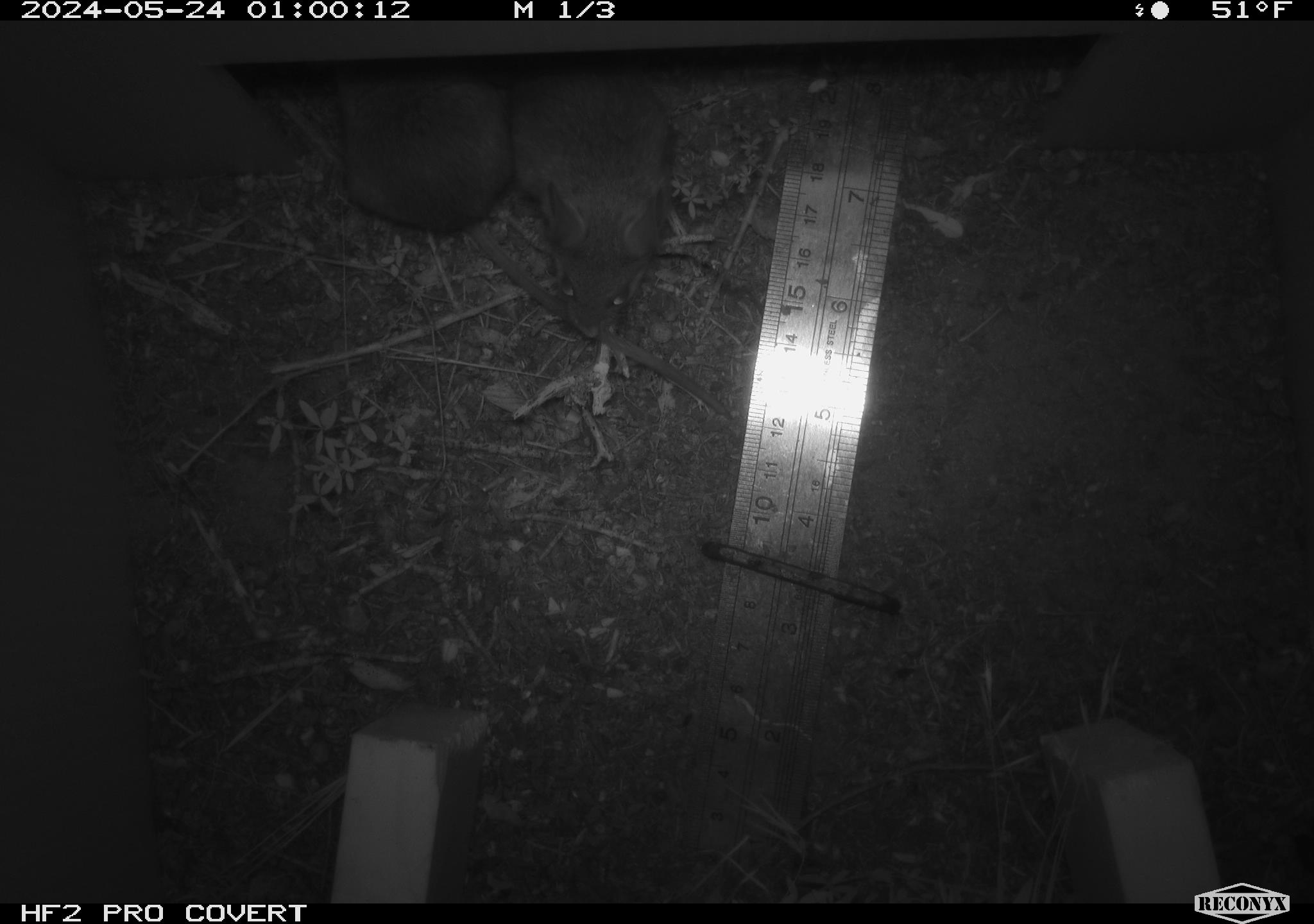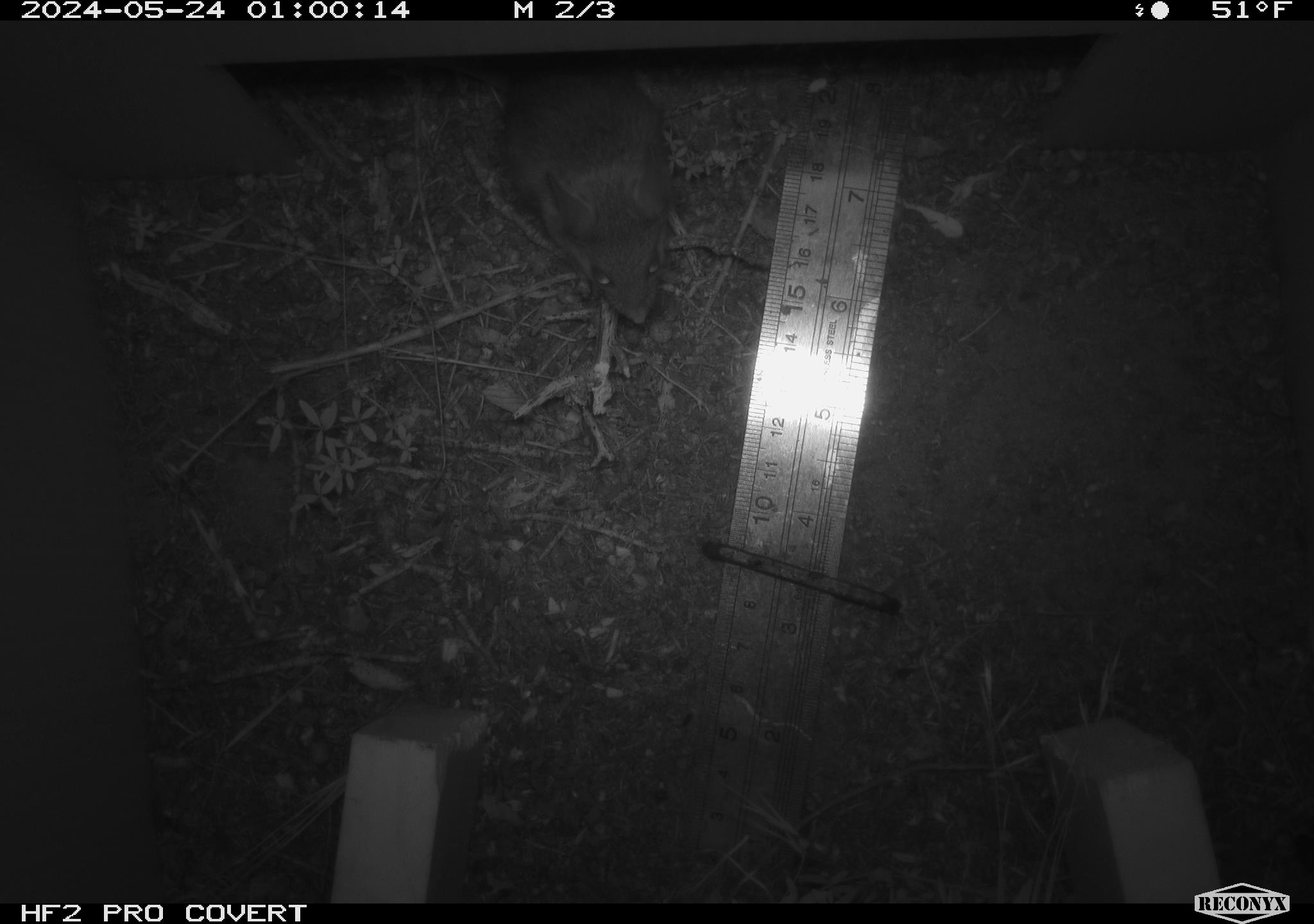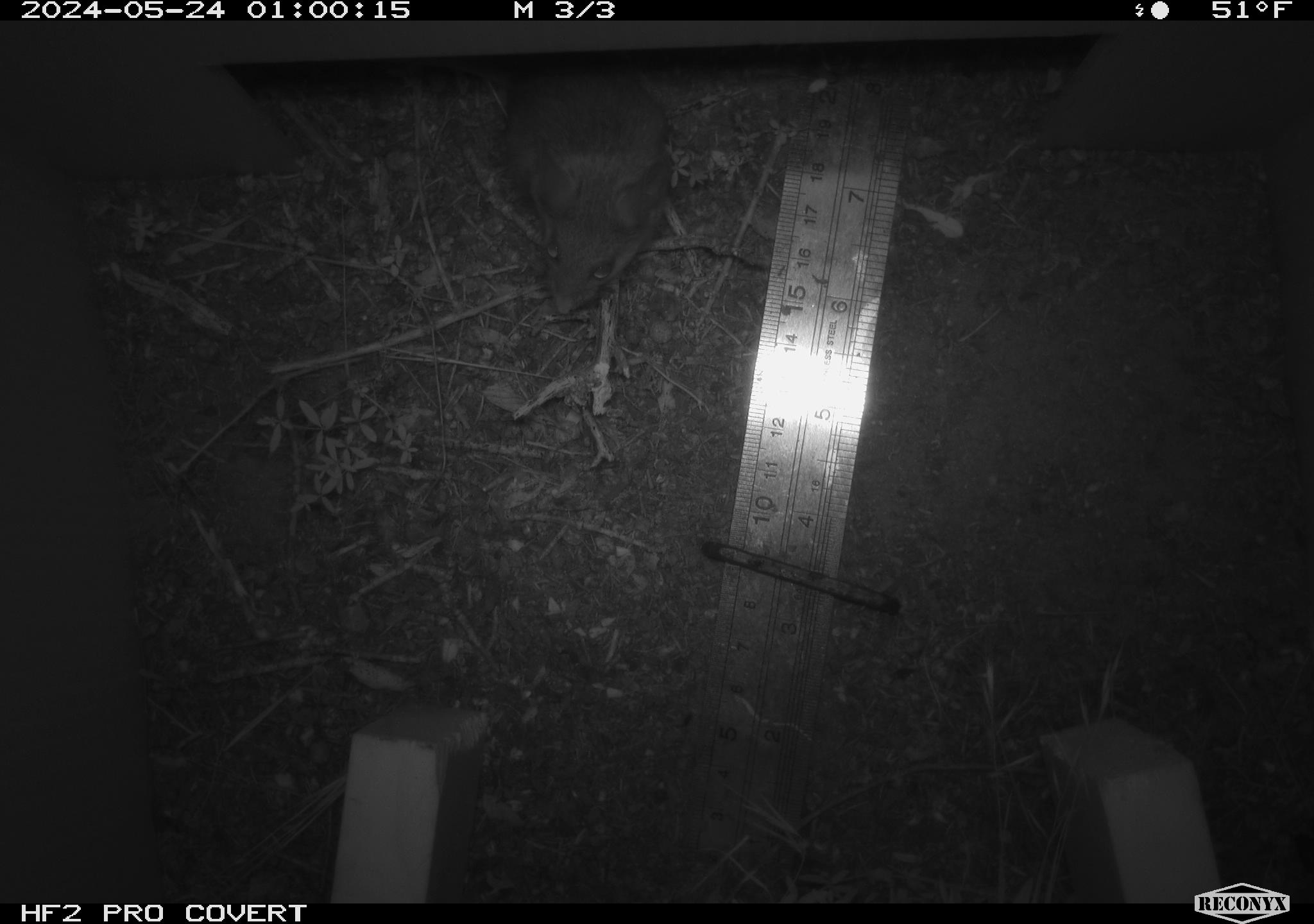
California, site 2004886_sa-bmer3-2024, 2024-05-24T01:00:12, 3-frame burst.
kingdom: Animalia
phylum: Chordata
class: Mammalia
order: Rodentia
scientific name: Rodentia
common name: mouse species